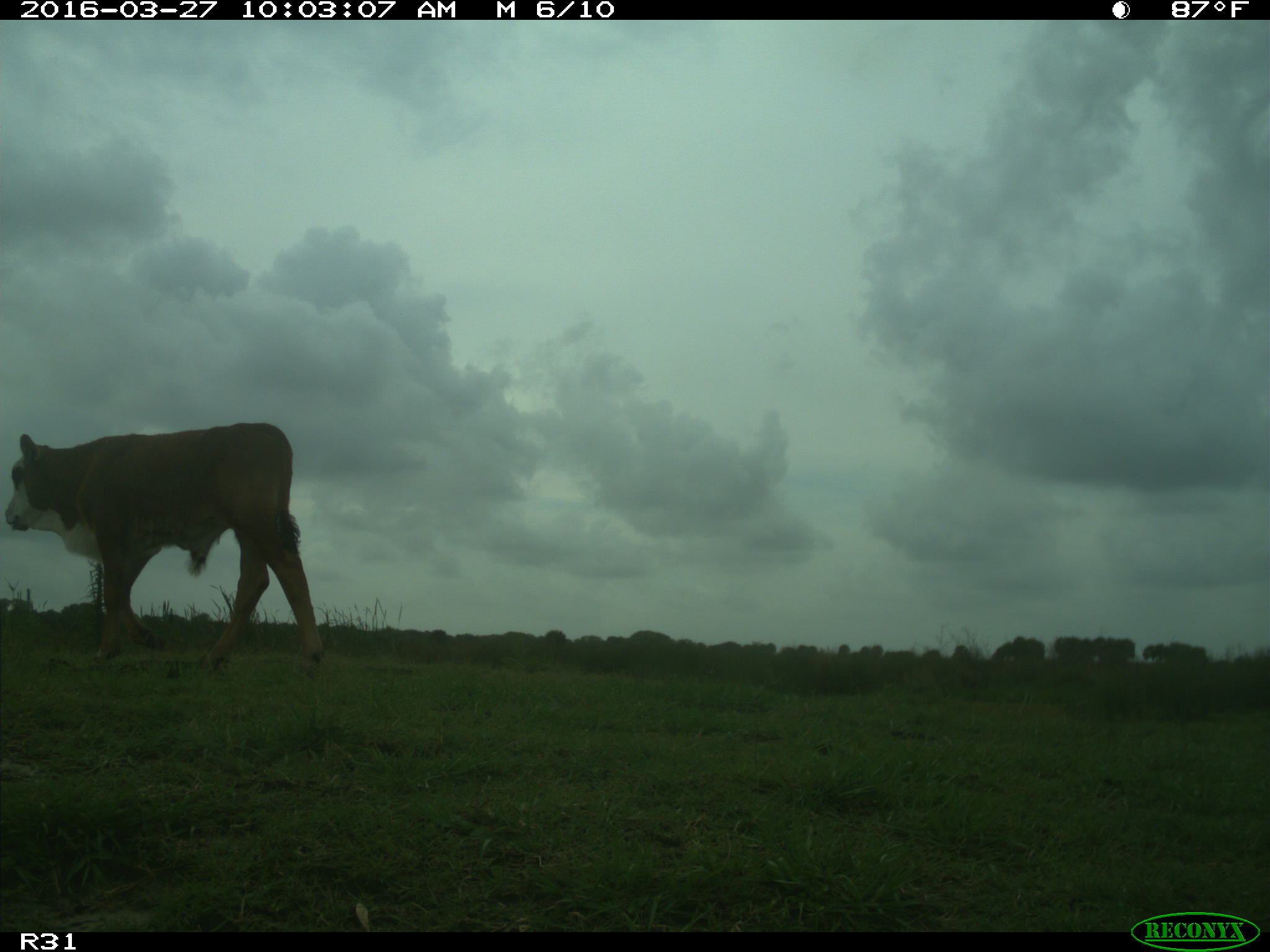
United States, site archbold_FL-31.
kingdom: Animalia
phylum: Chordata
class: Mammalia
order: Artiodactyla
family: Bovidae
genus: Bos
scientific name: Bos taurus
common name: domestic cow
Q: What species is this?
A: Bos taurus (domestic cow).